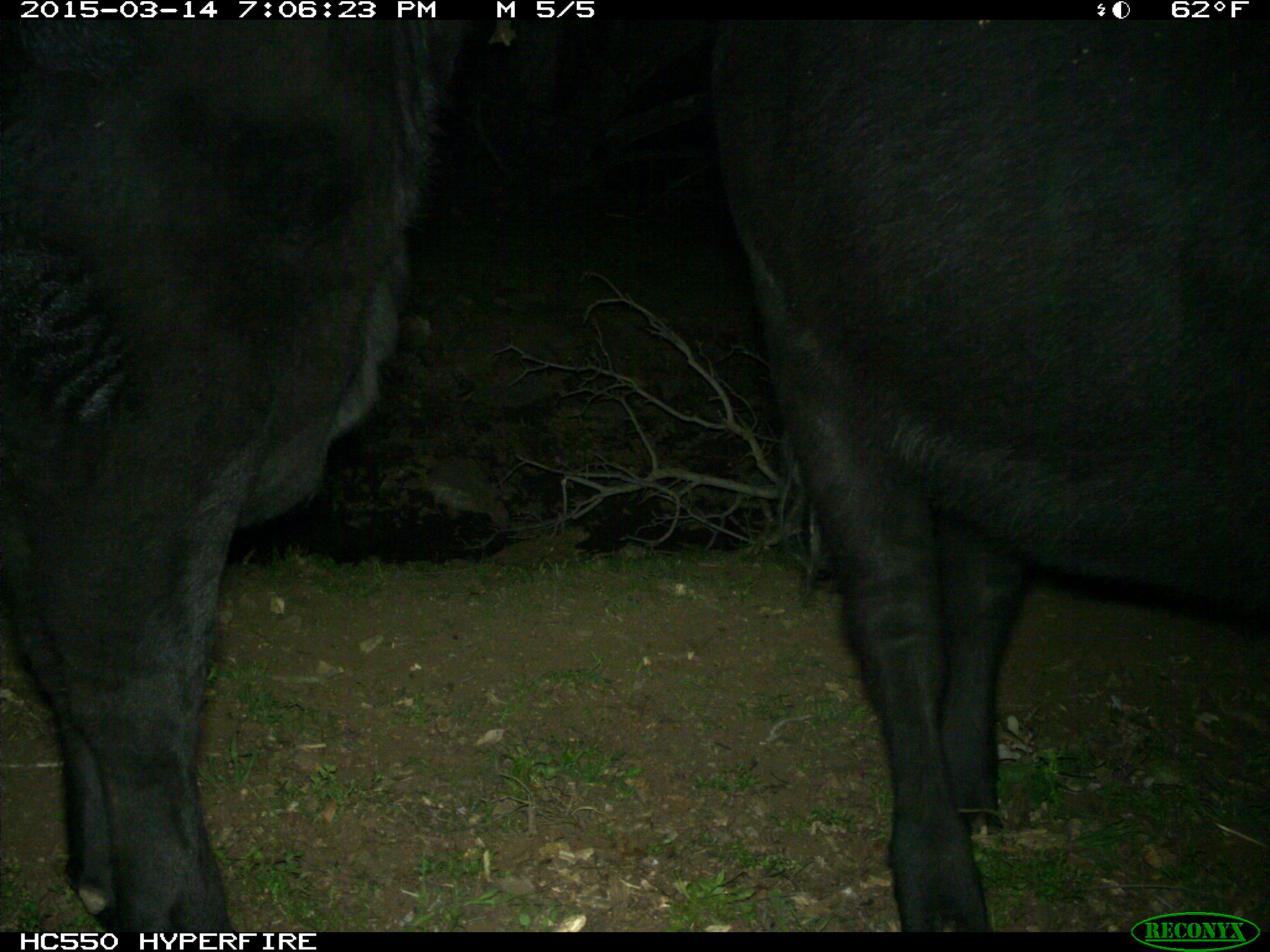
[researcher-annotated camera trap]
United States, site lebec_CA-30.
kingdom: Animalia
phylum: Chordata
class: Mammalia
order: Artiodactyla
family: Bovidae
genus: Bos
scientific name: Bos taurus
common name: domestic cow